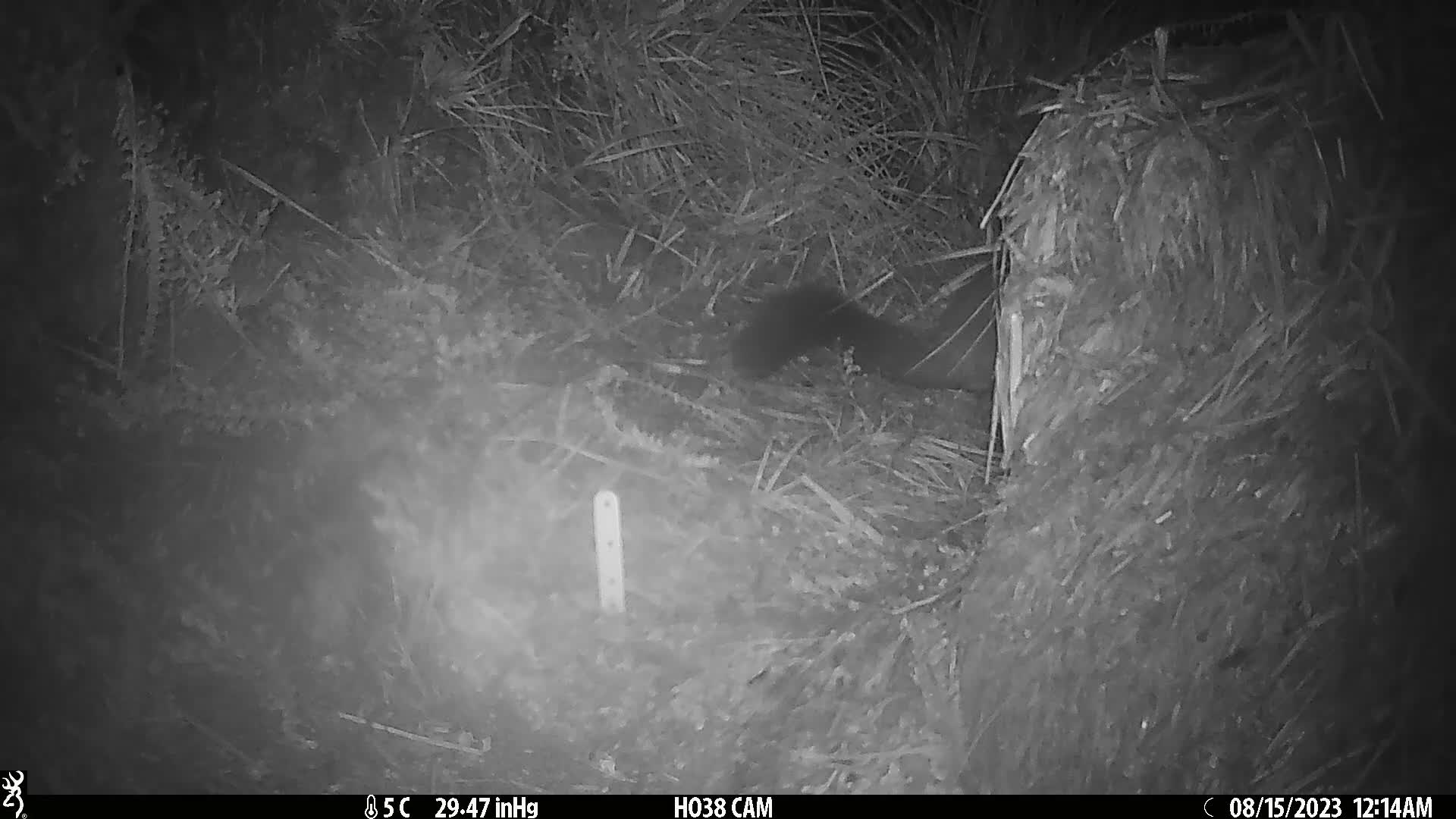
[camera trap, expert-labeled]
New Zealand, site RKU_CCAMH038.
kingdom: Animalia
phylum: Chordata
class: Mammalia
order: Diprotodontia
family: Phalangeridae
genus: Trichosurus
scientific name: Trichosurus vulpecula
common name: common brushtail possum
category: possum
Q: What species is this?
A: Possum (common brushtail possum) (Trichosurus vulpecula).